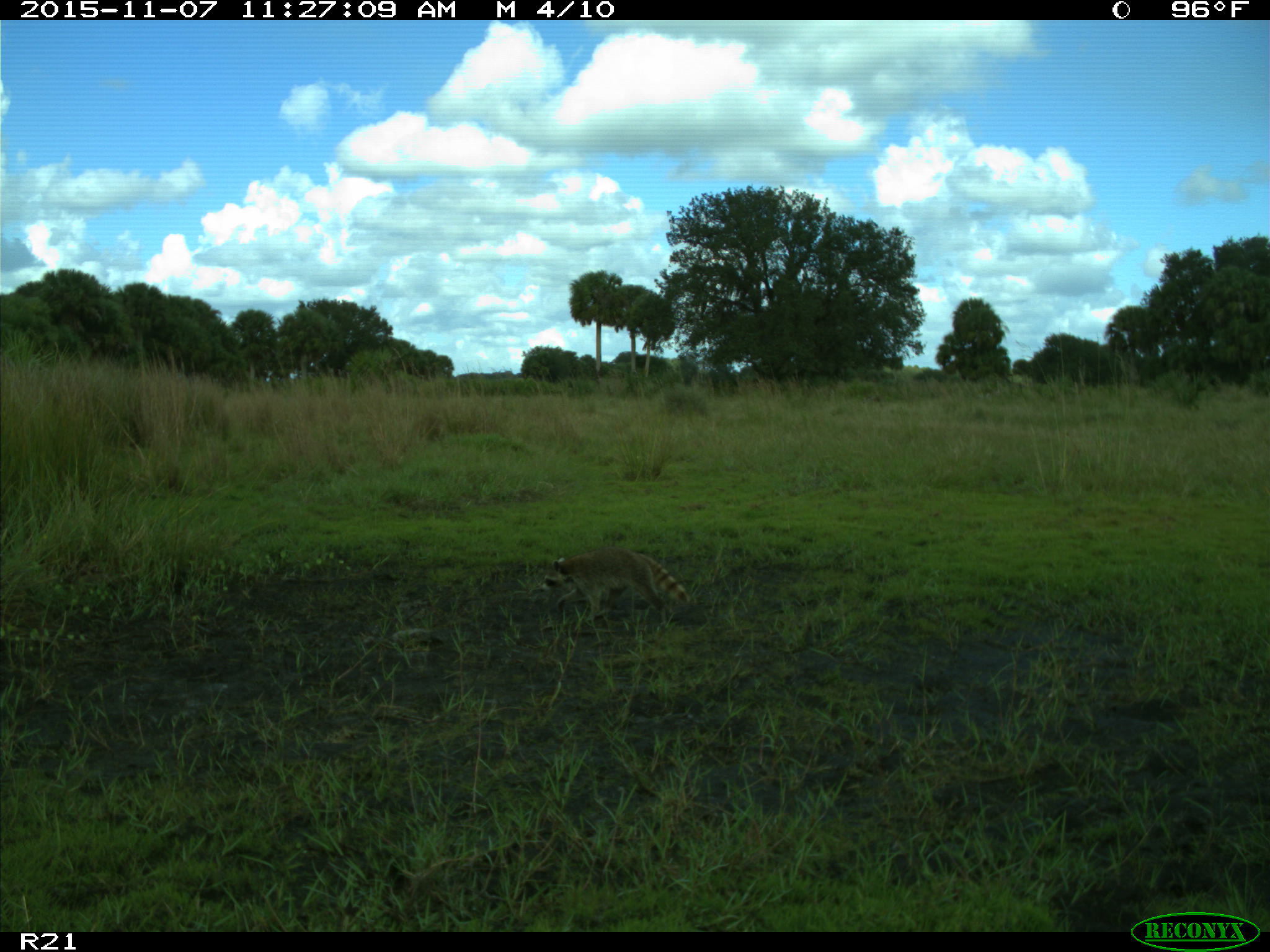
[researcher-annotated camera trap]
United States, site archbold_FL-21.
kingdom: Animalia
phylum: Chordata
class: Mammalia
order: Carnivora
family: Procyonidae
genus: Procyon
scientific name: Procyon lotor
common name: common raccoon